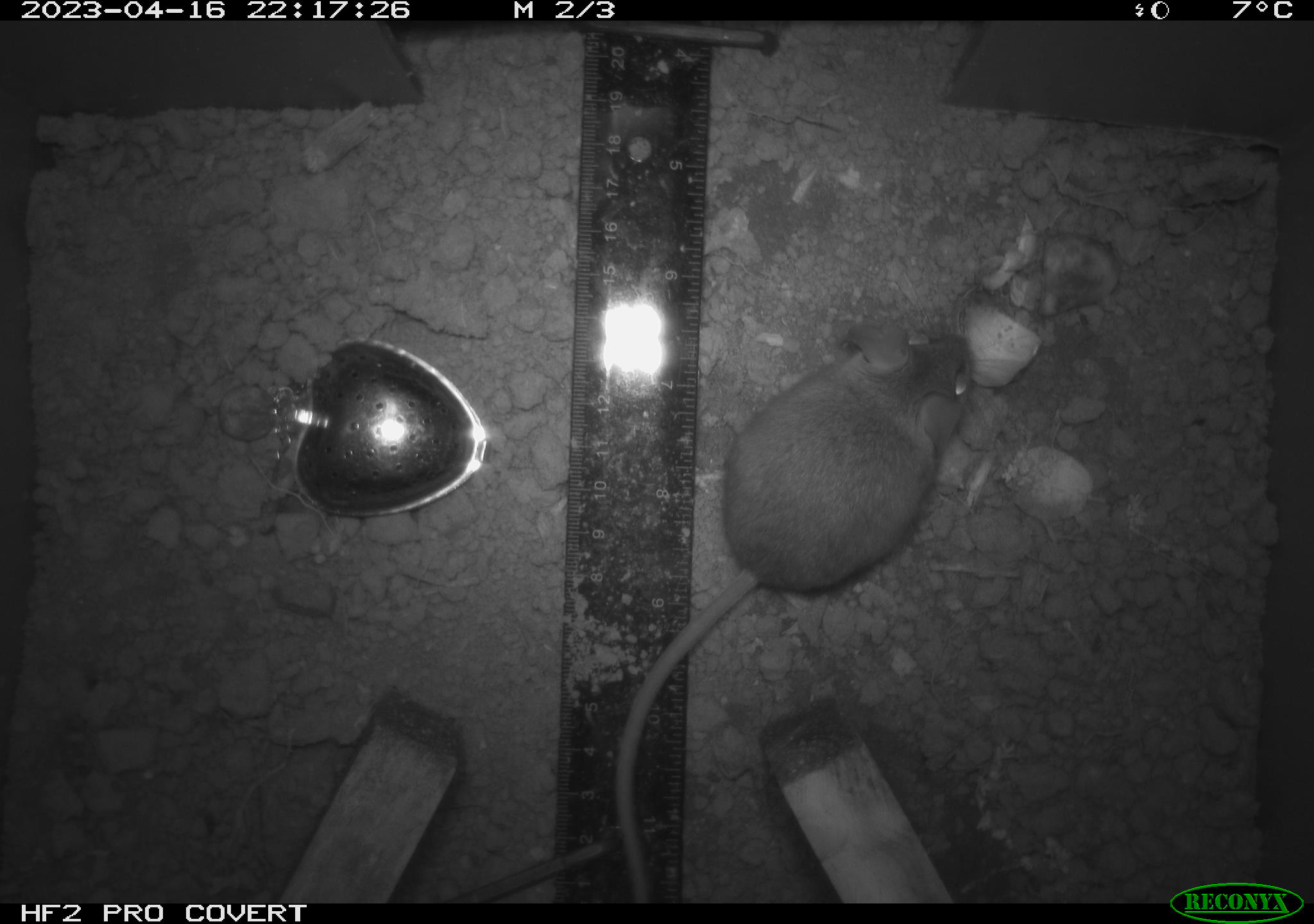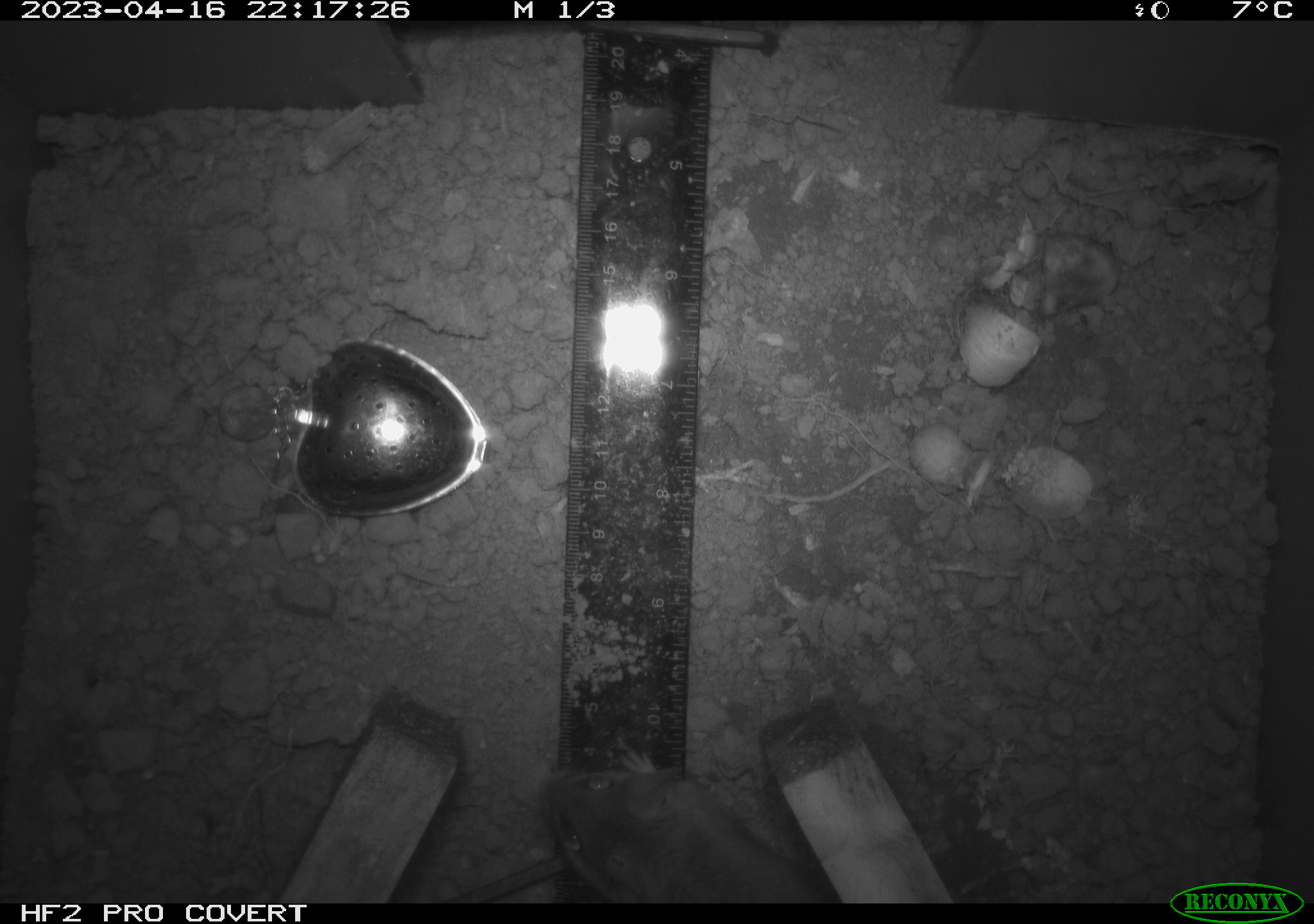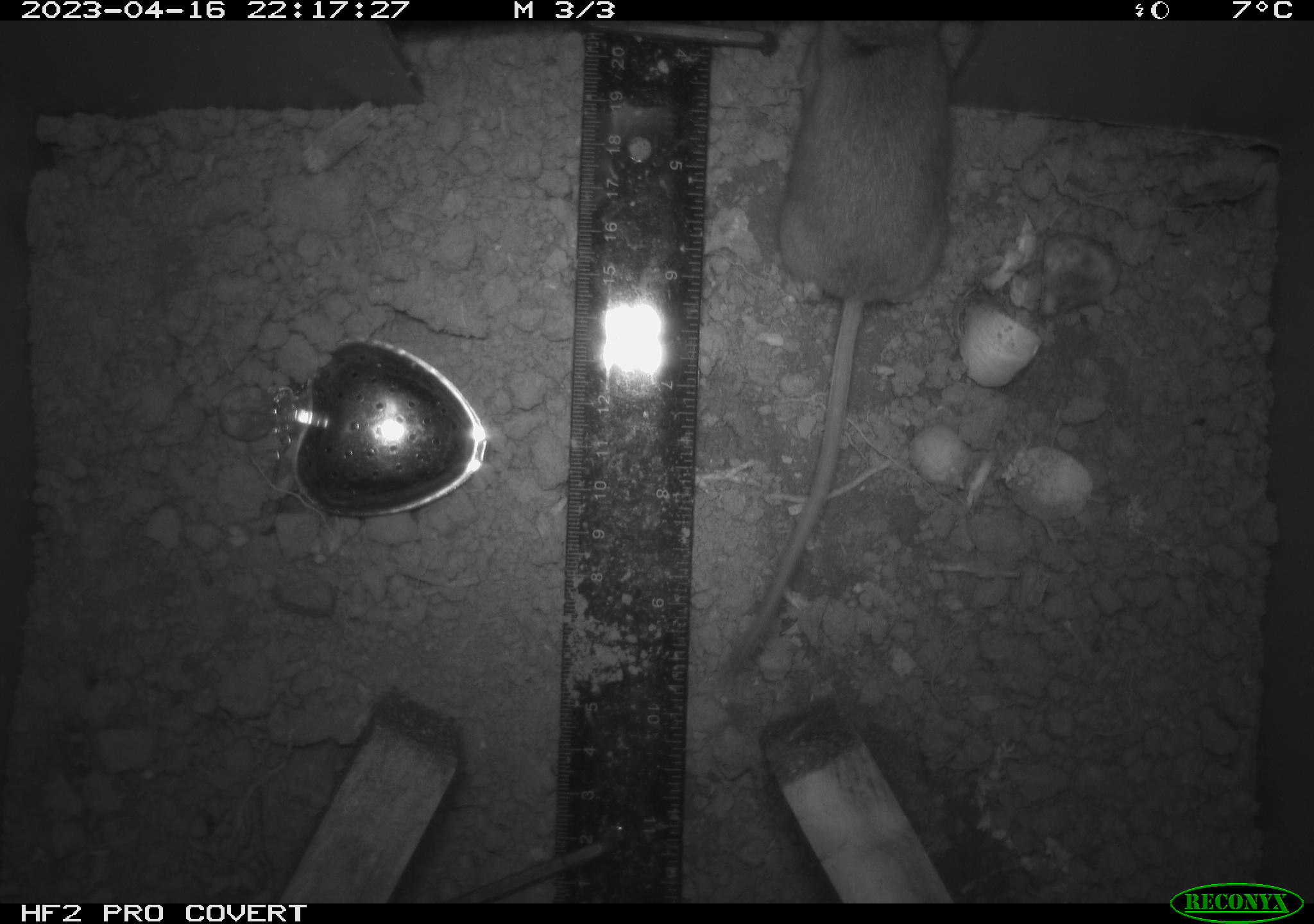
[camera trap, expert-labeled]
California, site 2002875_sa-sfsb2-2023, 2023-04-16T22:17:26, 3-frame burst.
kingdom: Animalia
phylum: Chordata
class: Mammalia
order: Rodentia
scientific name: Rodentia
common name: mouse species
Mouse species (Rodentia).